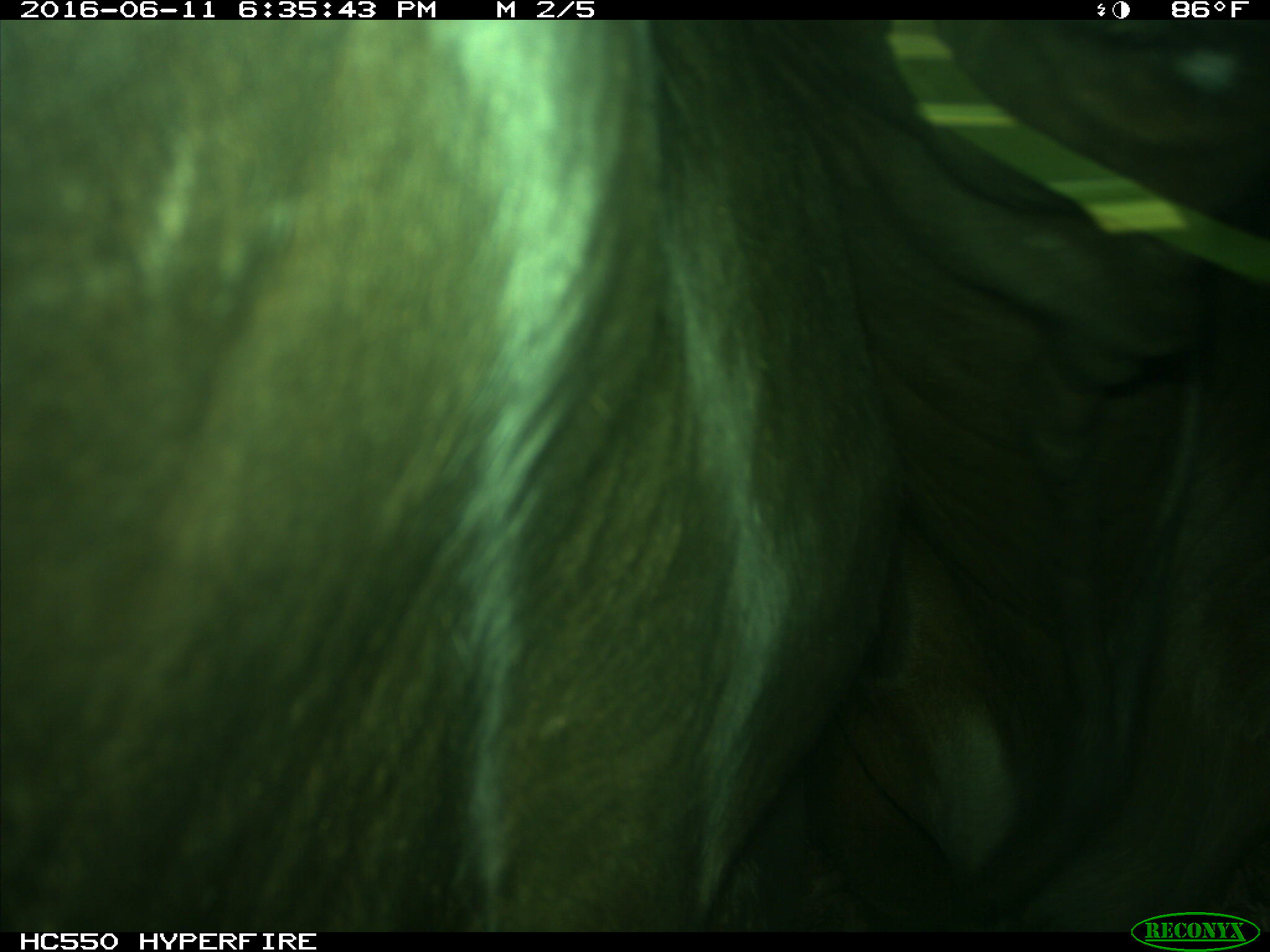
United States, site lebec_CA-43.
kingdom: Animalia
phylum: Chordata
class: Mammalia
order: Artiodactyla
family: Bovidae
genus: Bos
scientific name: Bos taurus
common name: domestic cow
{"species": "Bos taurus (domestic cow)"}